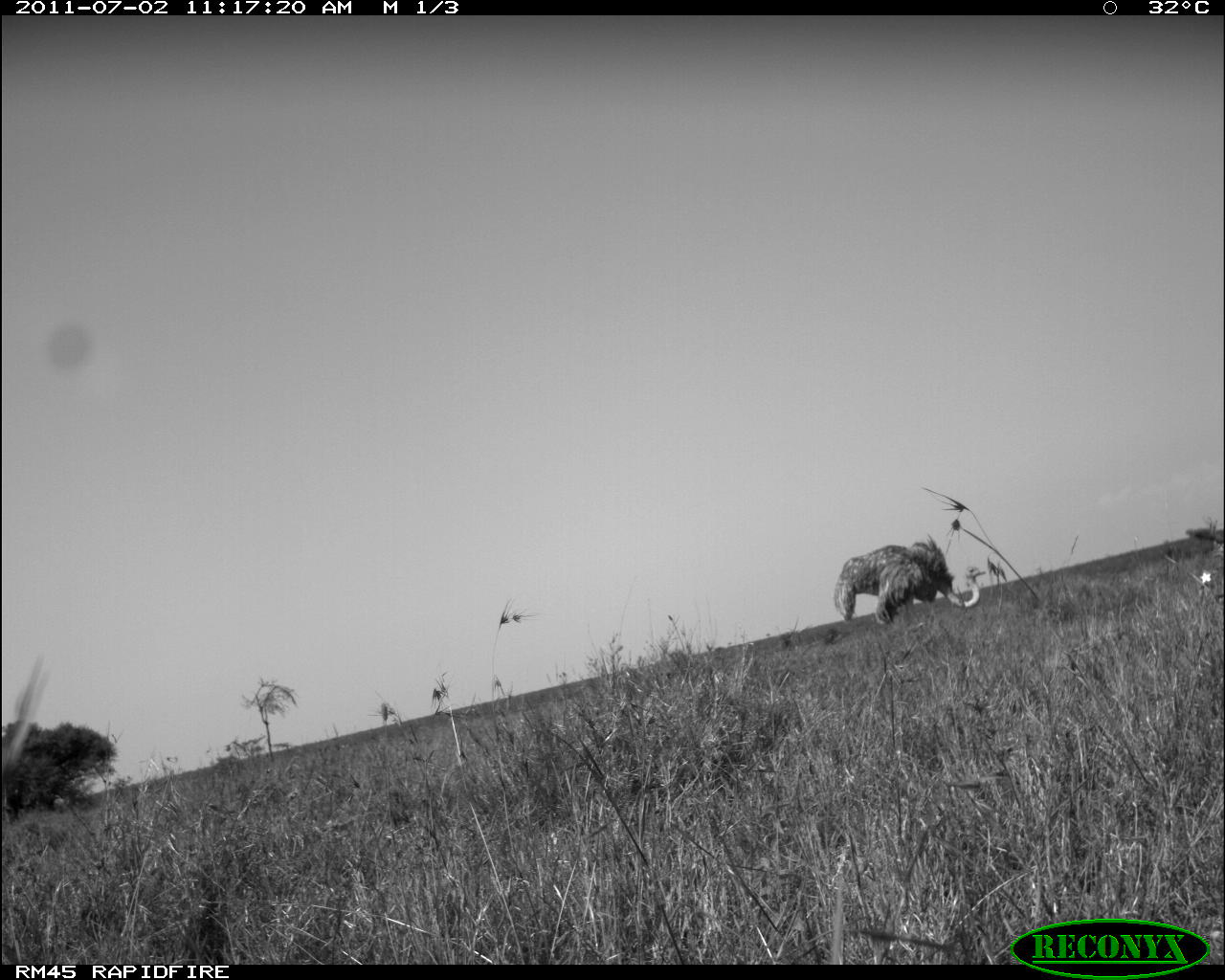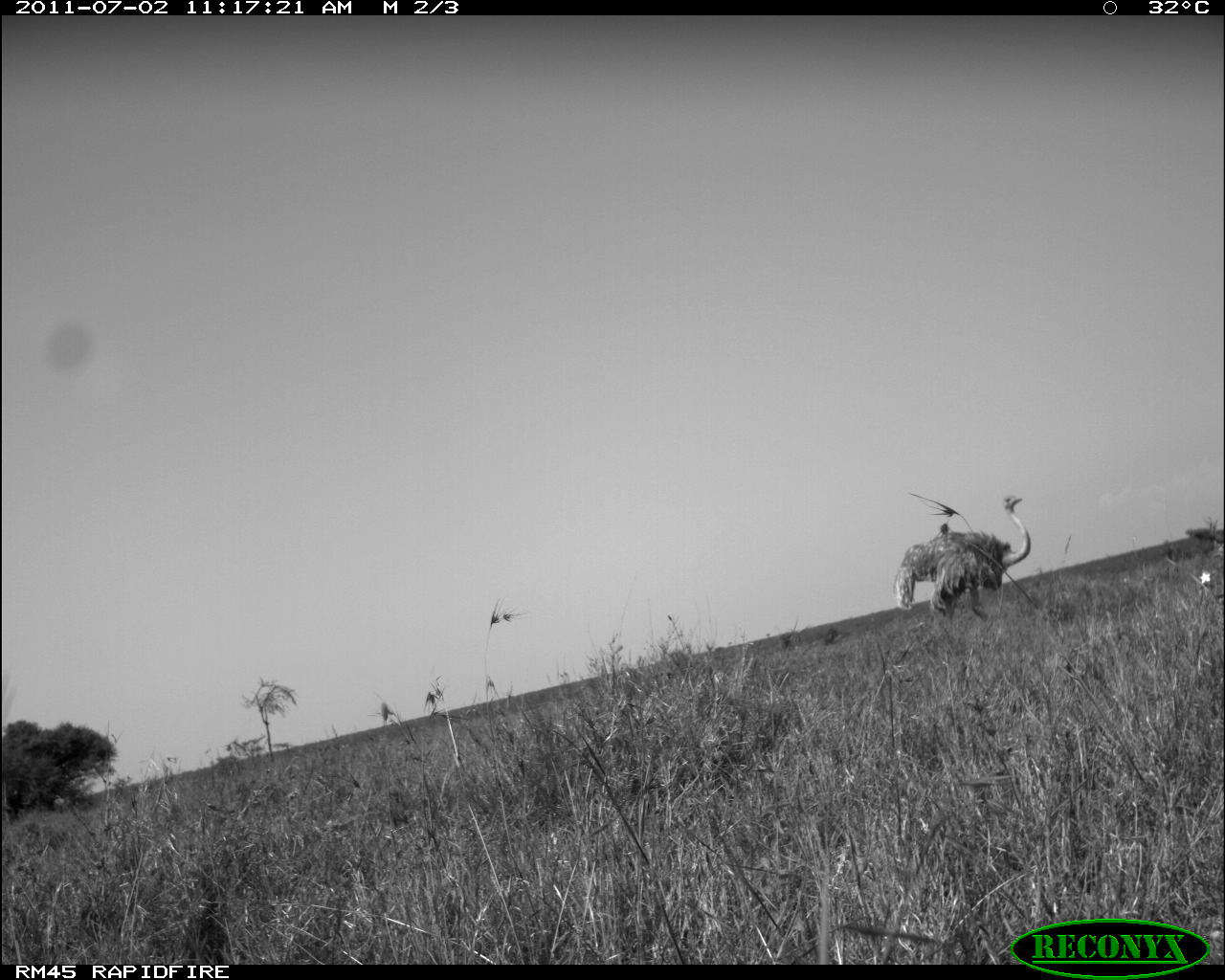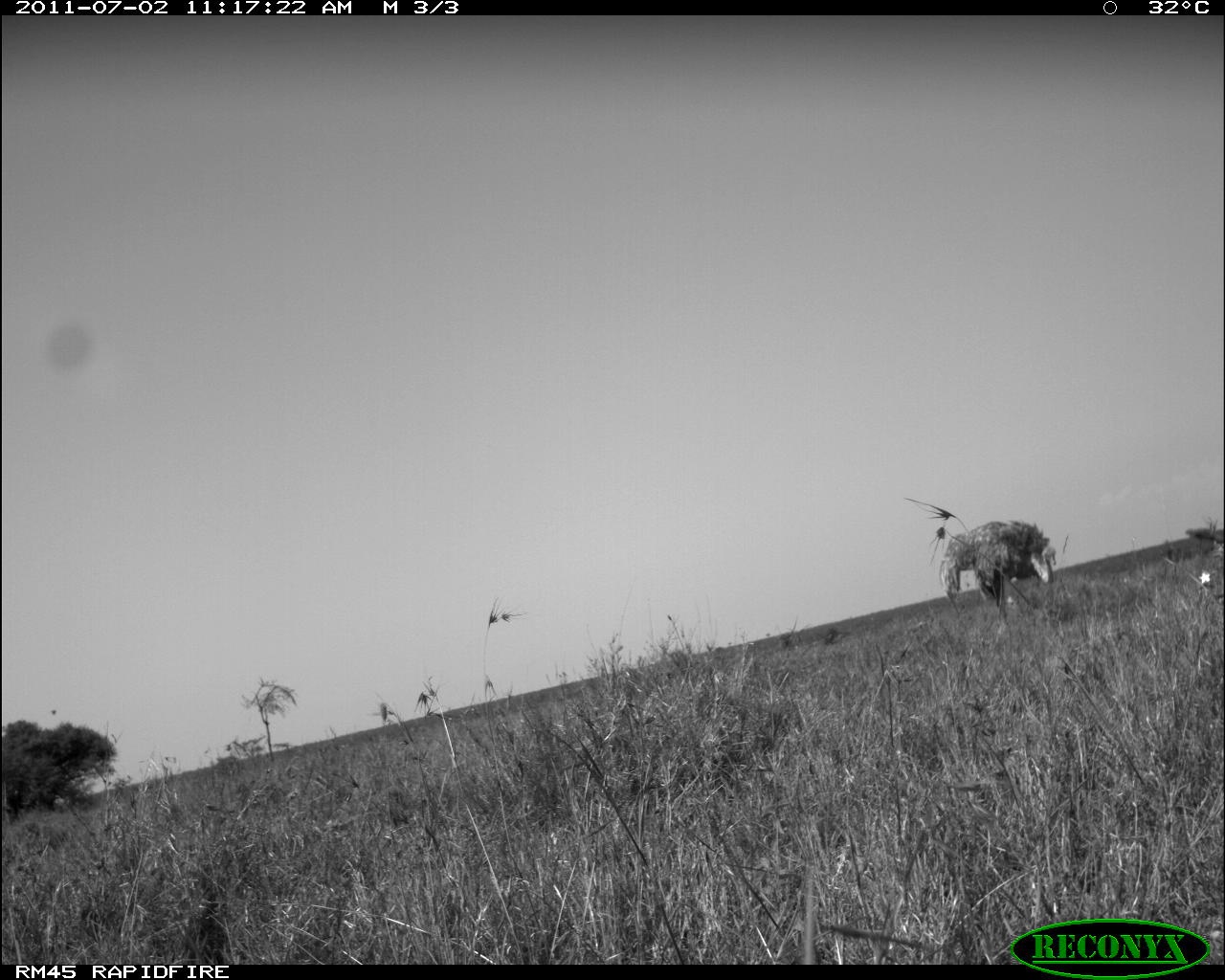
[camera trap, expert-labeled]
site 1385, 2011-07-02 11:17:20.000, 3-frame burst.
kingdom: Animalia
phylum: Chordata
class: Aves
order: Struthioniformes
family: Struthionidae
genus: Struthio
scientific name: Struthio camelus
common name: common ostrich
Struthio camelus (common ostrich), count 1.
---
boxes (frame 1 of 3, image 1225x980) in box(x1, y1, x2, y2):
struthio camelus: box(832, 533, 985, 626)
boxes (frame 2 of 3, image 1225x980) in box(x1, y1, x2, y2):
struthio camelus: box(893, 493, 1031, 628)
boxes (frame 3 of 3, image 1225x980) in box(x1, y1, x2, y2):
struthio camelus: box(938, 519, 1056, 608)